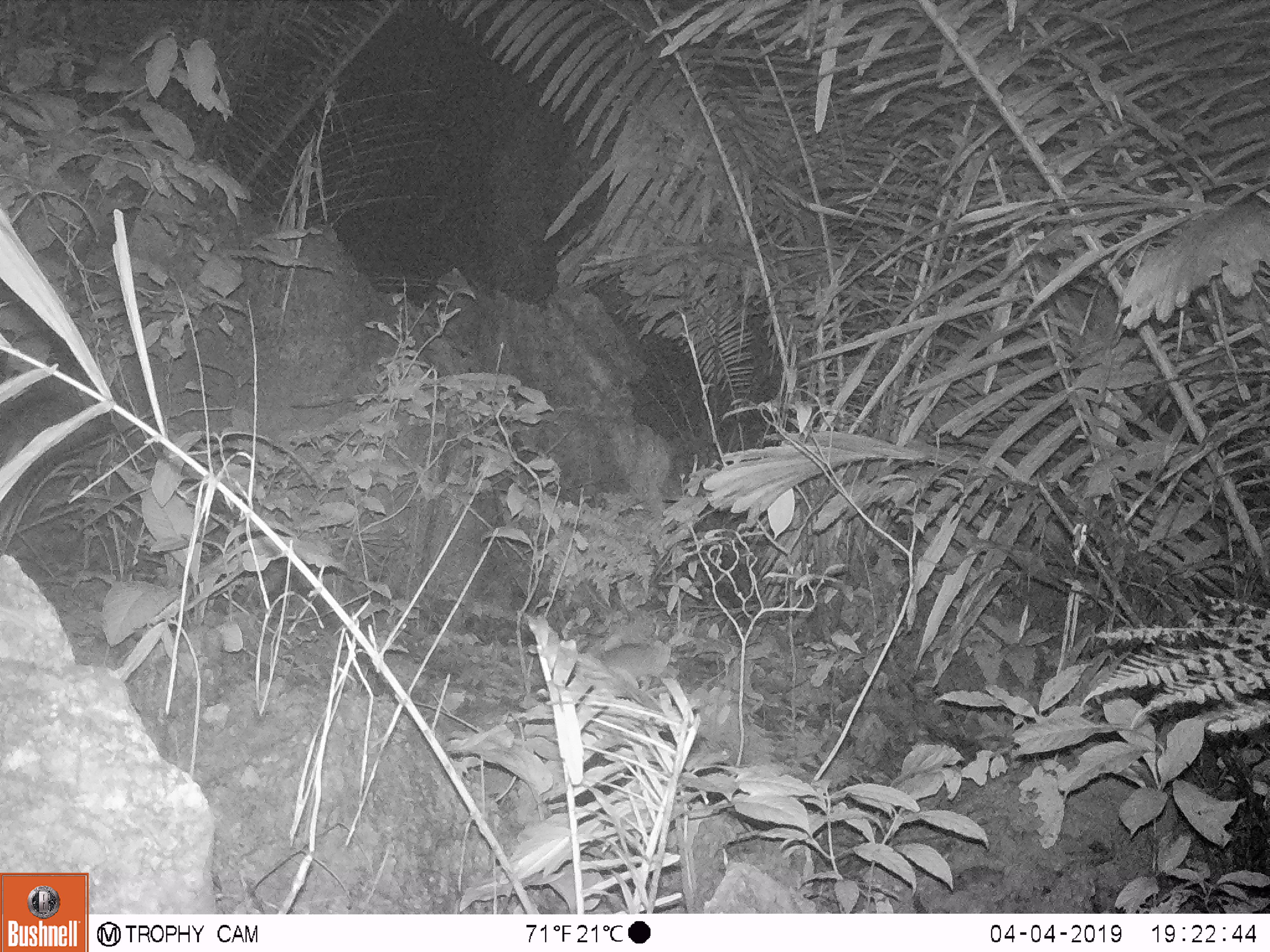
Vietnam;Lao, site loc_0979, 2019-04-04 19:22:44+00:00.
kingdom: Animalia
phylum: Chordata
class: Mammalia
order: Rodentia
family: Muridae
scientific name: Muridae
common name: old-world mice and rats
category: unidentified murid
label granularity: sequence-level